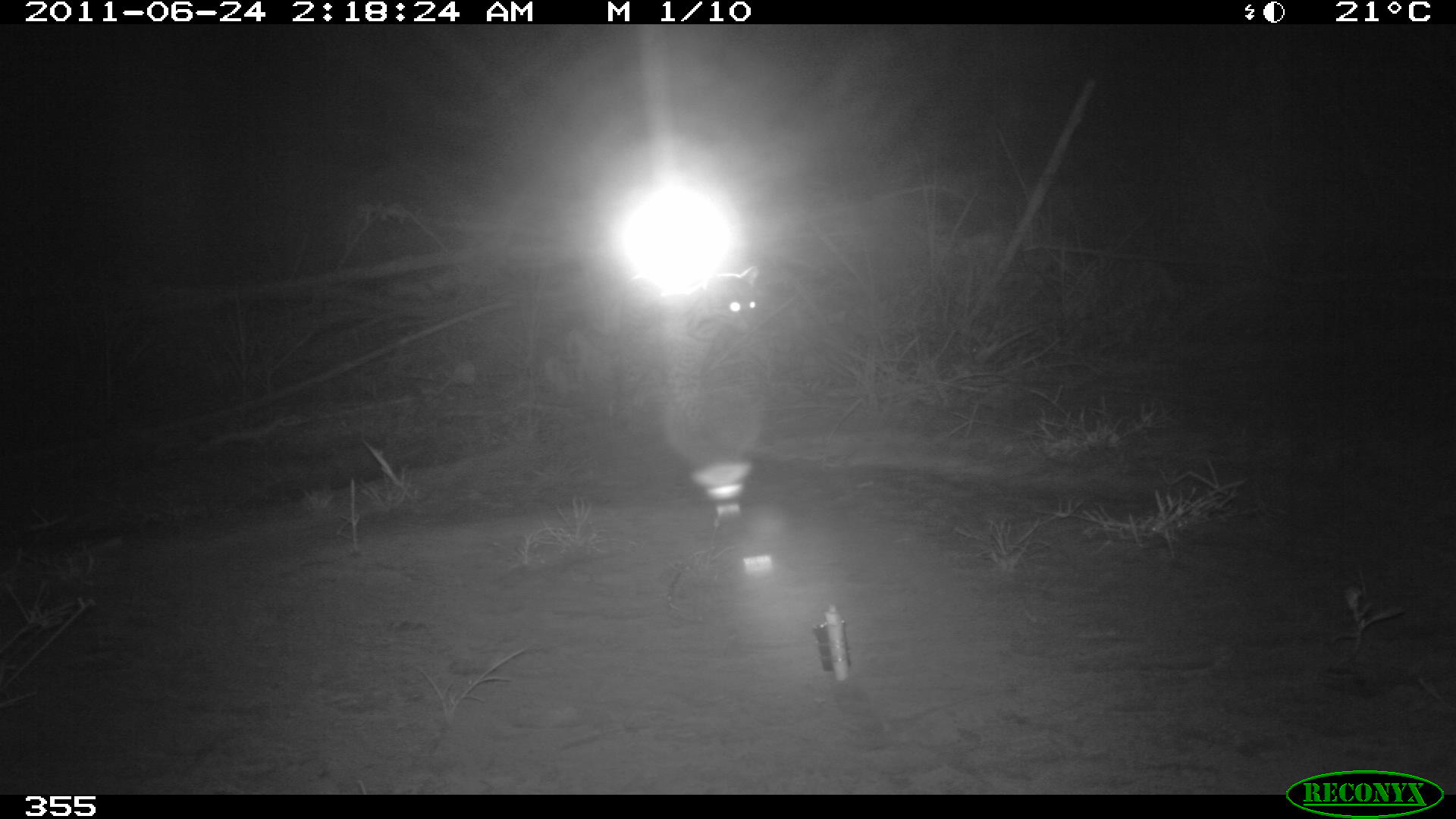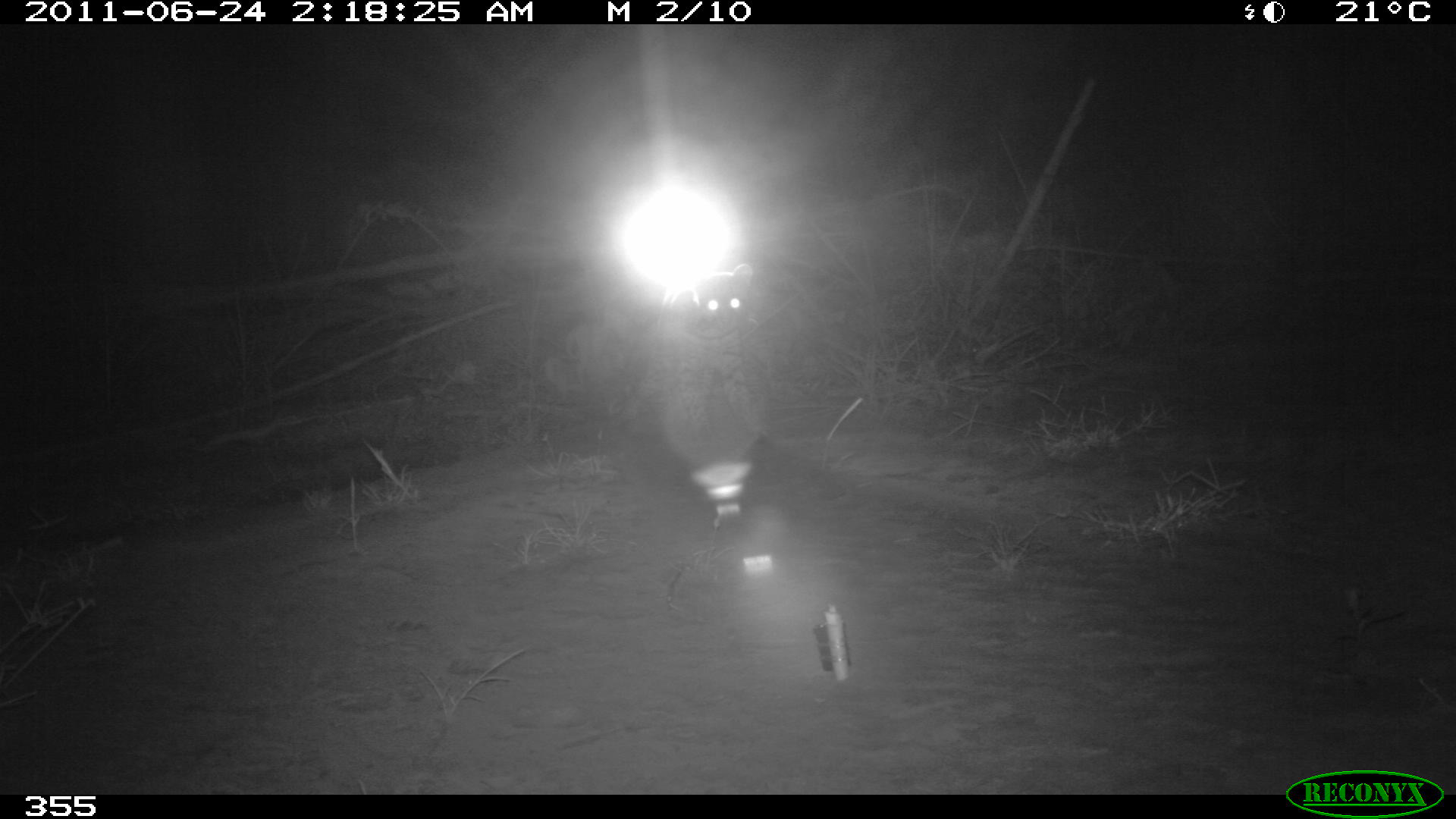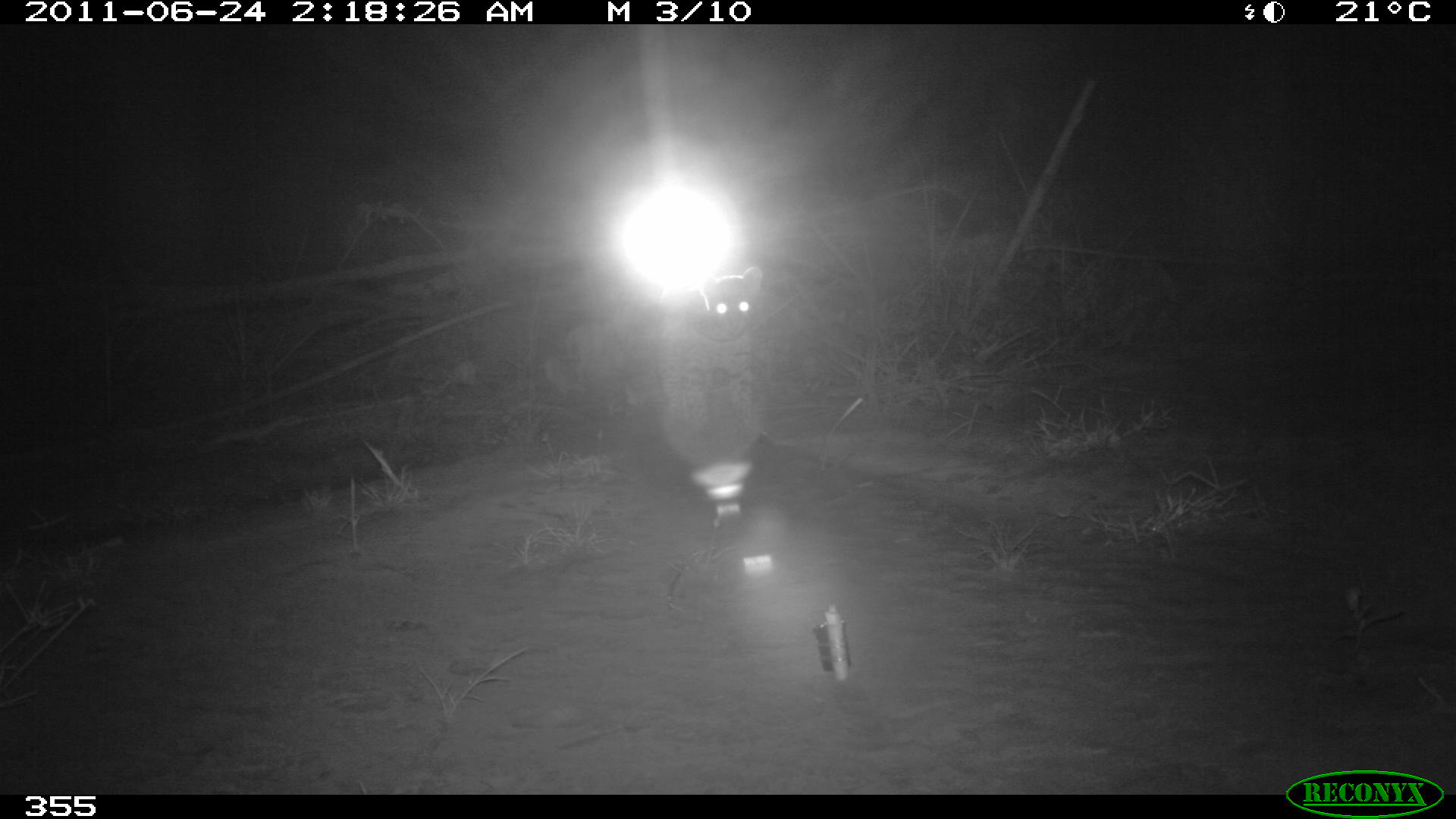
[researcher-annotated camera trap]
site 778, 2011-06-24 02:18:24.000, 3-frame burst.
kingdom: Animalia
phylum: Chordata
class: Mammalia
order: Carnivora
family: Felidae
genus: Leopardus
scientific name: Leopardus pardalis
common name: ocelot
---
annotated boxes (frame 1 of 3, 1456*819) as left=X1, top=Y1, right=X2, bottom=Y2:
leopardus pardalis: left=564, top=265, right=760, bottom=434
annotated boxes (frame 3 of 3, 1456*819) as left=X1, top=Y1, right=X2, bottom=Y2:
leopardus pardalis: left=638, top=268, right=779, bottom=450